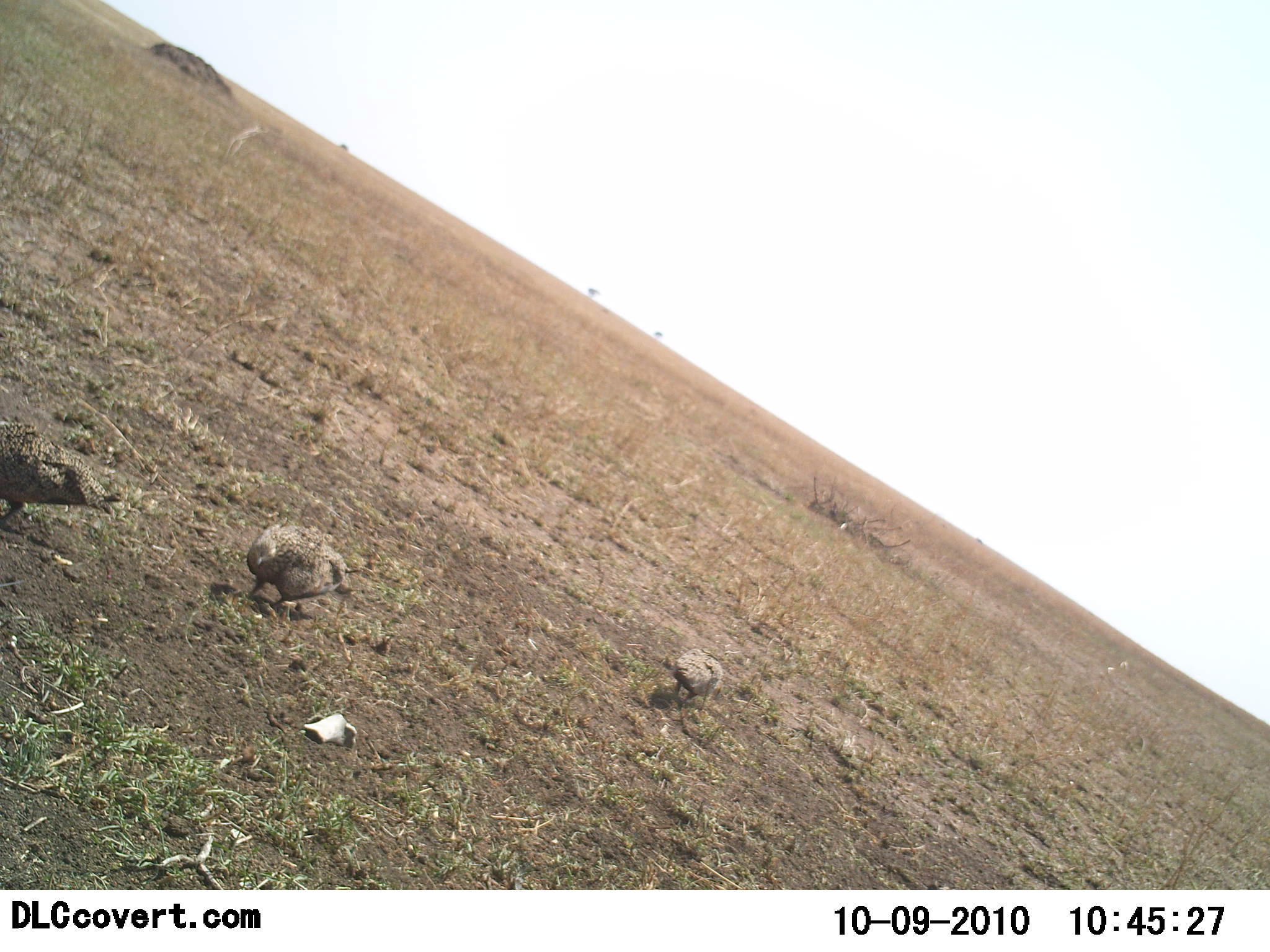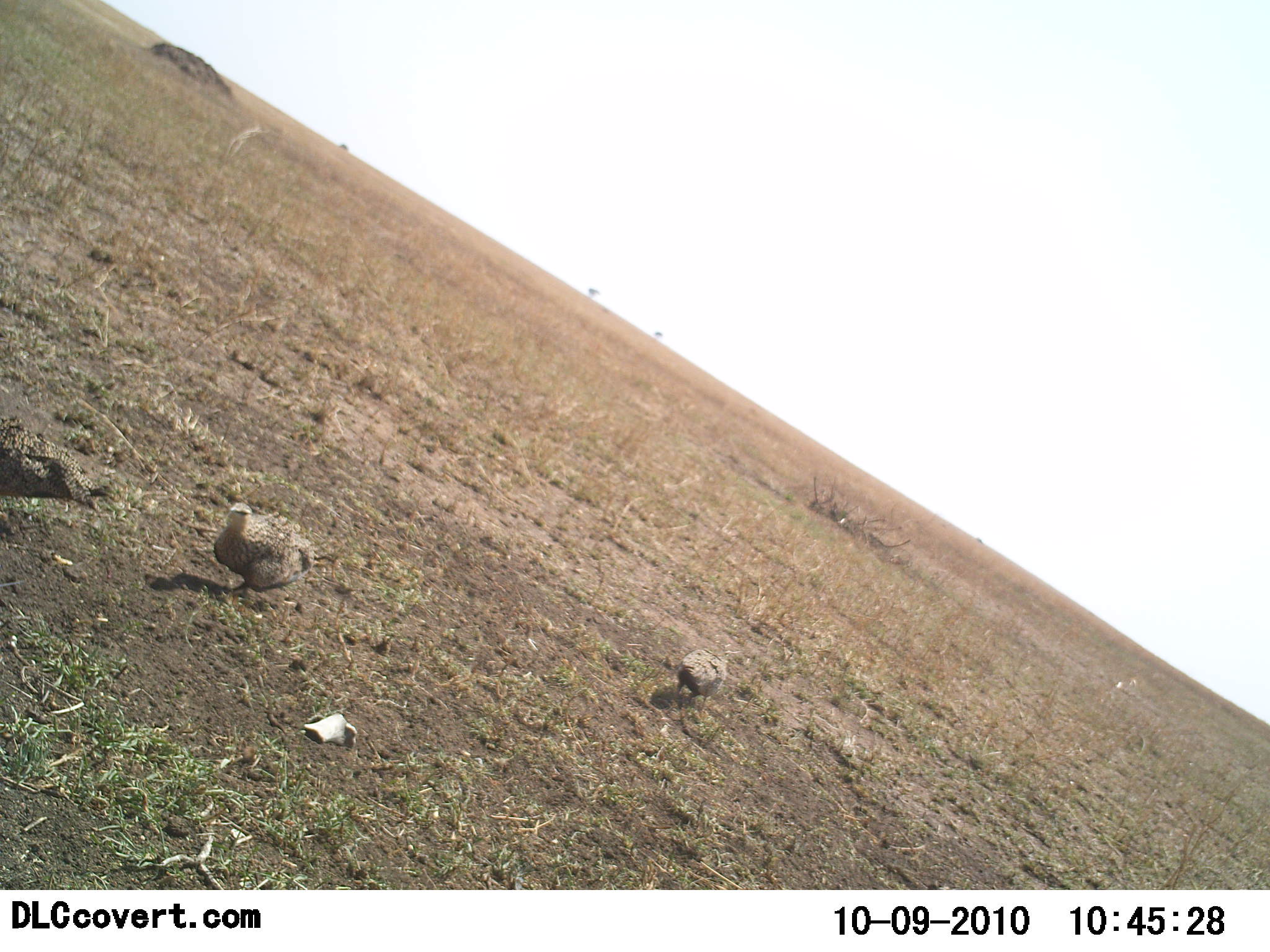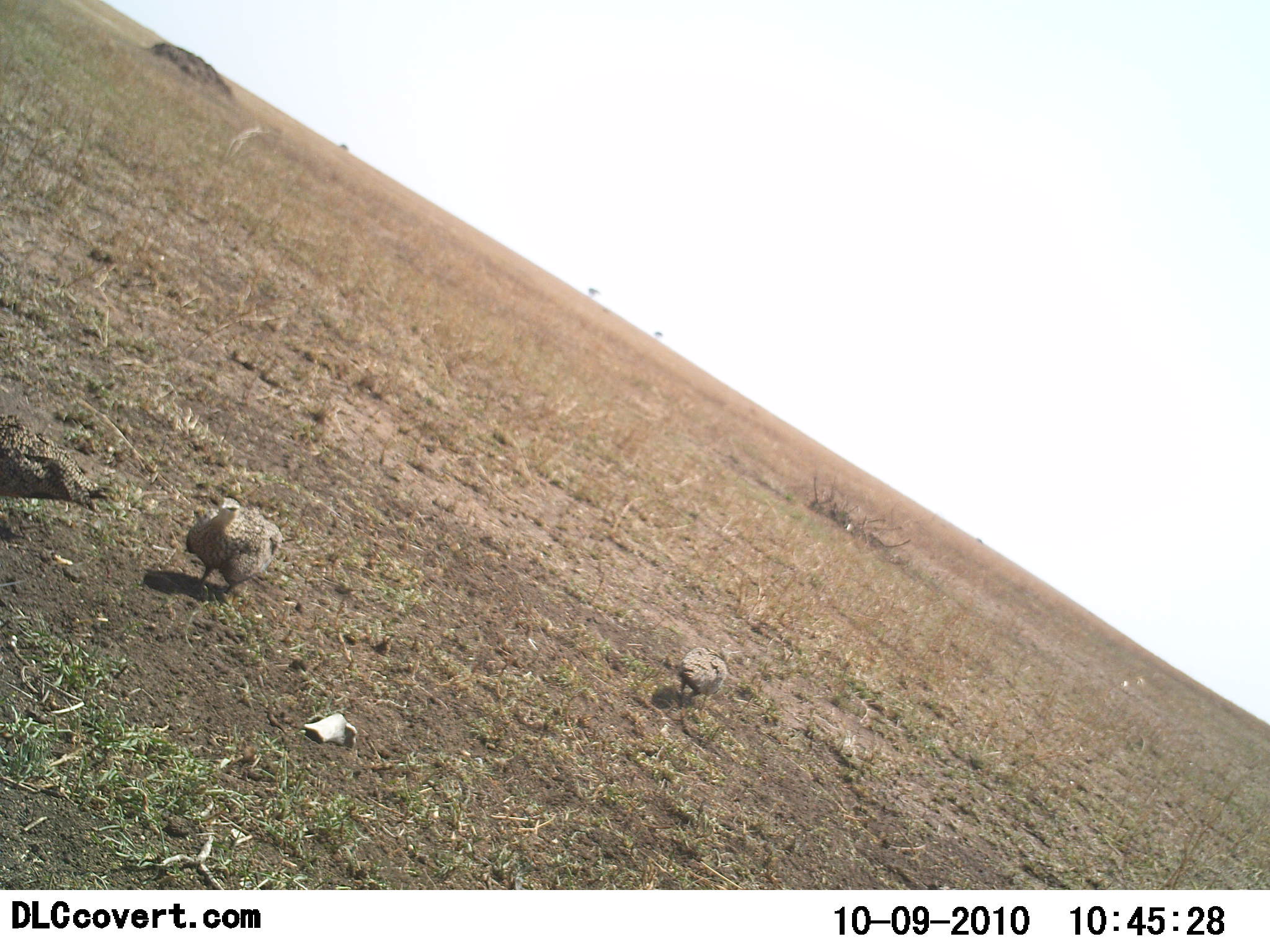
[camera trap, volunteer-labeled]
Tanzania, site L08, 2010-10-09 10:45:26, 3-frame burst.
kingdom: Animalia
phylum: Chordata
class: Aves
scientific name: Aves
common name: bird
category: otherbird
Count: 3.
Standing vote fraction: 12%.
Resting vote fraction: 6%.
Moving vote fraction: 82%.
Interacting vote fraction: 0%.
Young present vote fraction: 0%.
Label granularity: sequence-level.